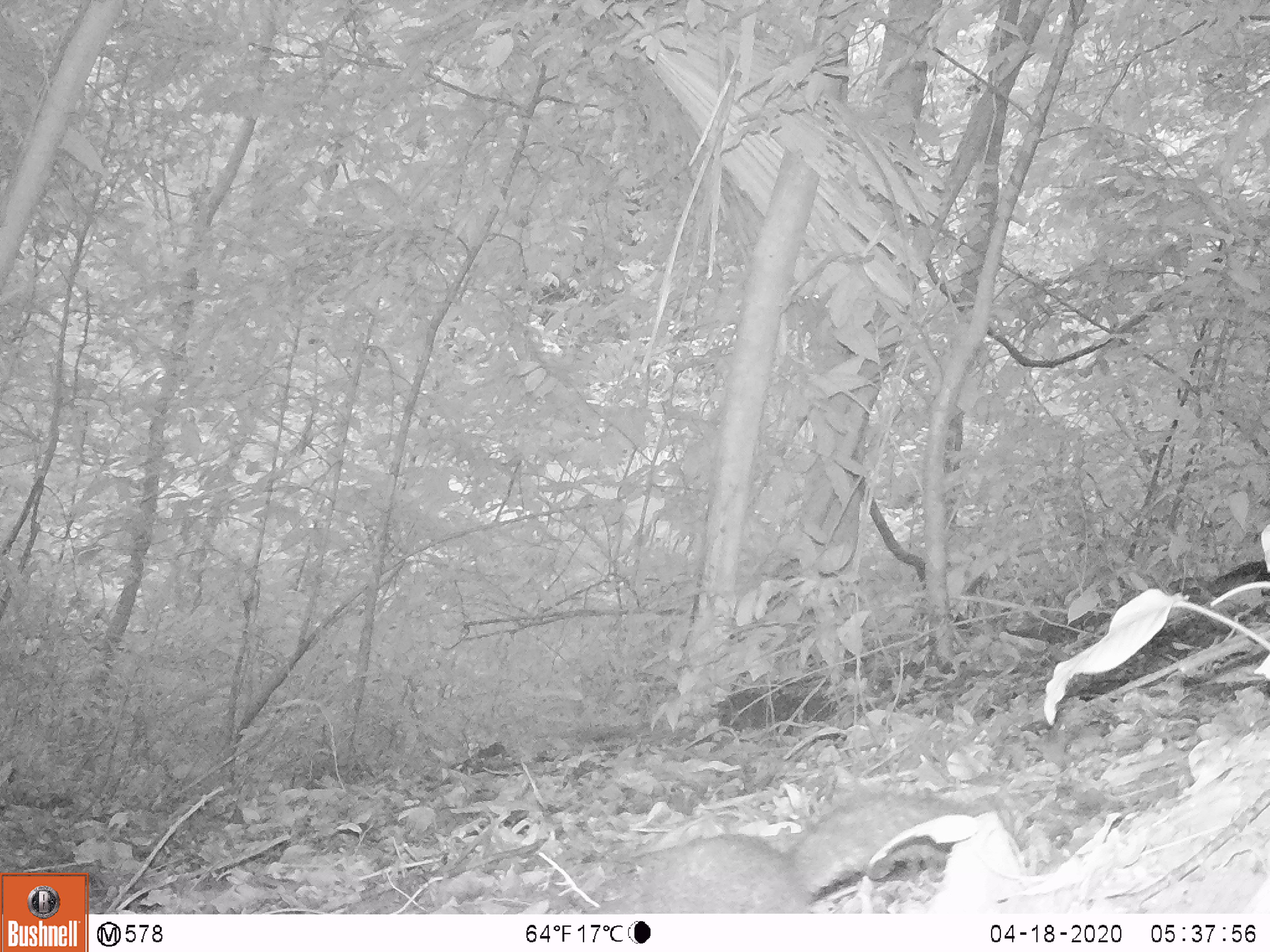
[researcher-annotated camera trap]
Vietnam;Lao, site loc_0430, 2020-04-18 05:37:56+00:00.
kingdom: Animalia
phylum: Chordata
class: Mammalia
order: Rodentia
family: Sciuridae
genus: Dremomys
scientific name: Dremomys rufigenis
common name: red-cheeked squirrel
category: red cheeked squirrel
Red cheeked squirrel (red-cheeked squirrel) (Dremomys rufigenis). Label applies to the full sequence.